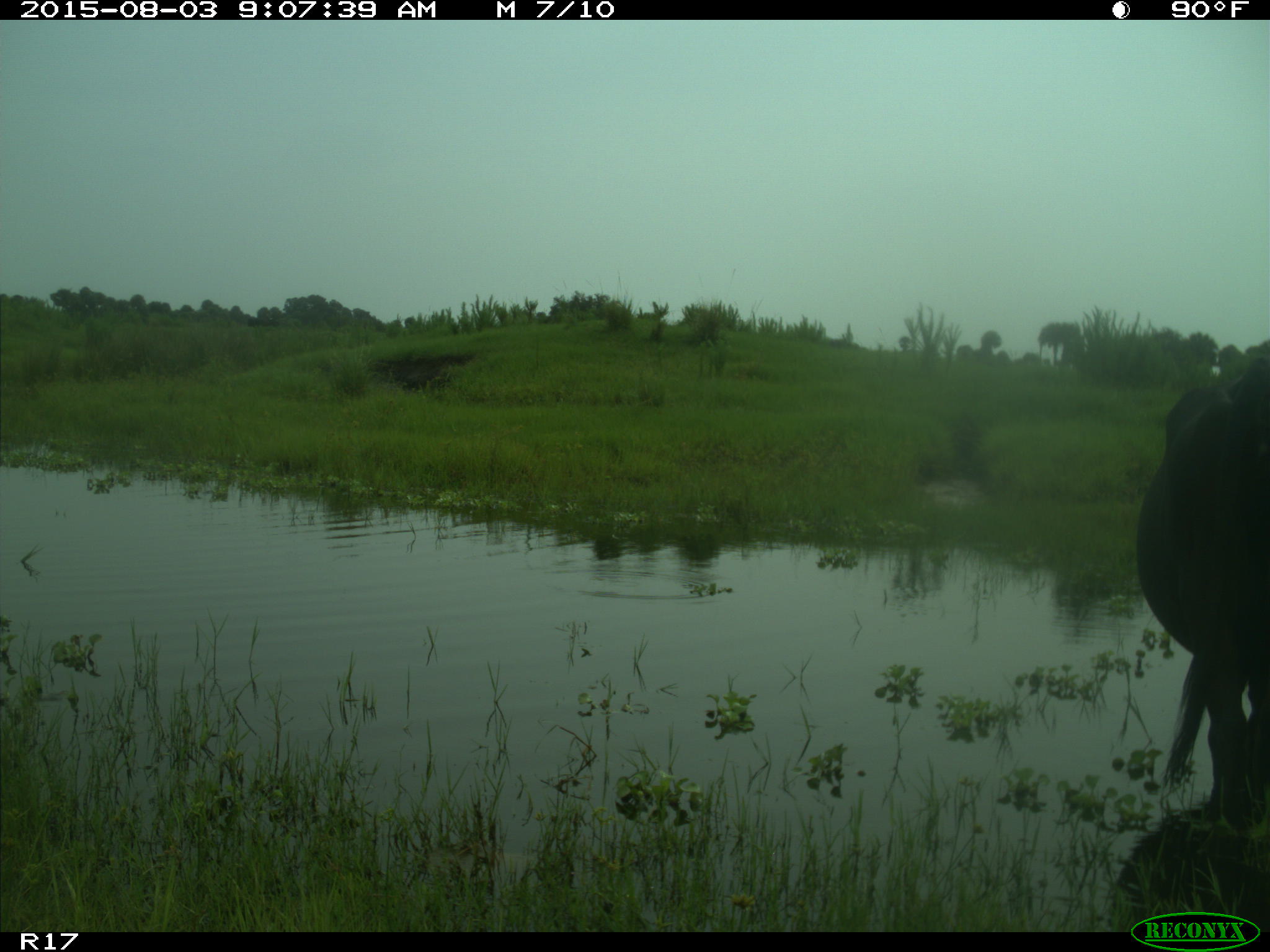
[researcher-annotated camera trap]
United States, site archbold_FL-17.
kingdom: Animalia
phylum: Chordata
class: Mammalia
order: Artiodactyla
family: Bovidae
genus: Bos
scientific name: Bos taurus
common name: domestic cow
Bos taurus (domestic cow).